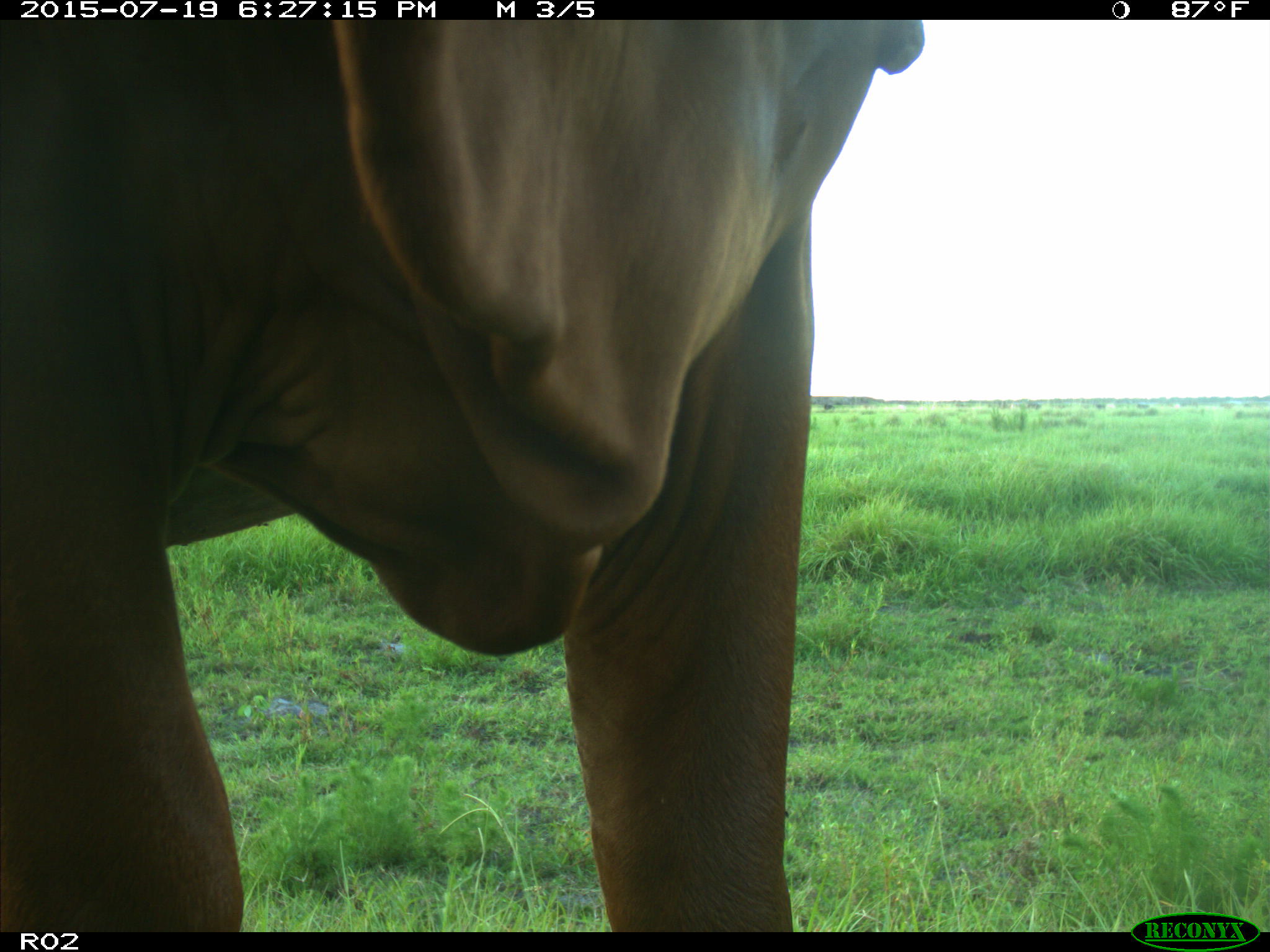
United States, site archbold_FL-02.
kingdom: Animalia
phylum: Chordata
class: Mammalia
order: Artiodactyla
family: Bovidae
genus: Bos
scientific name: Bos taurus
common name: domestic cow